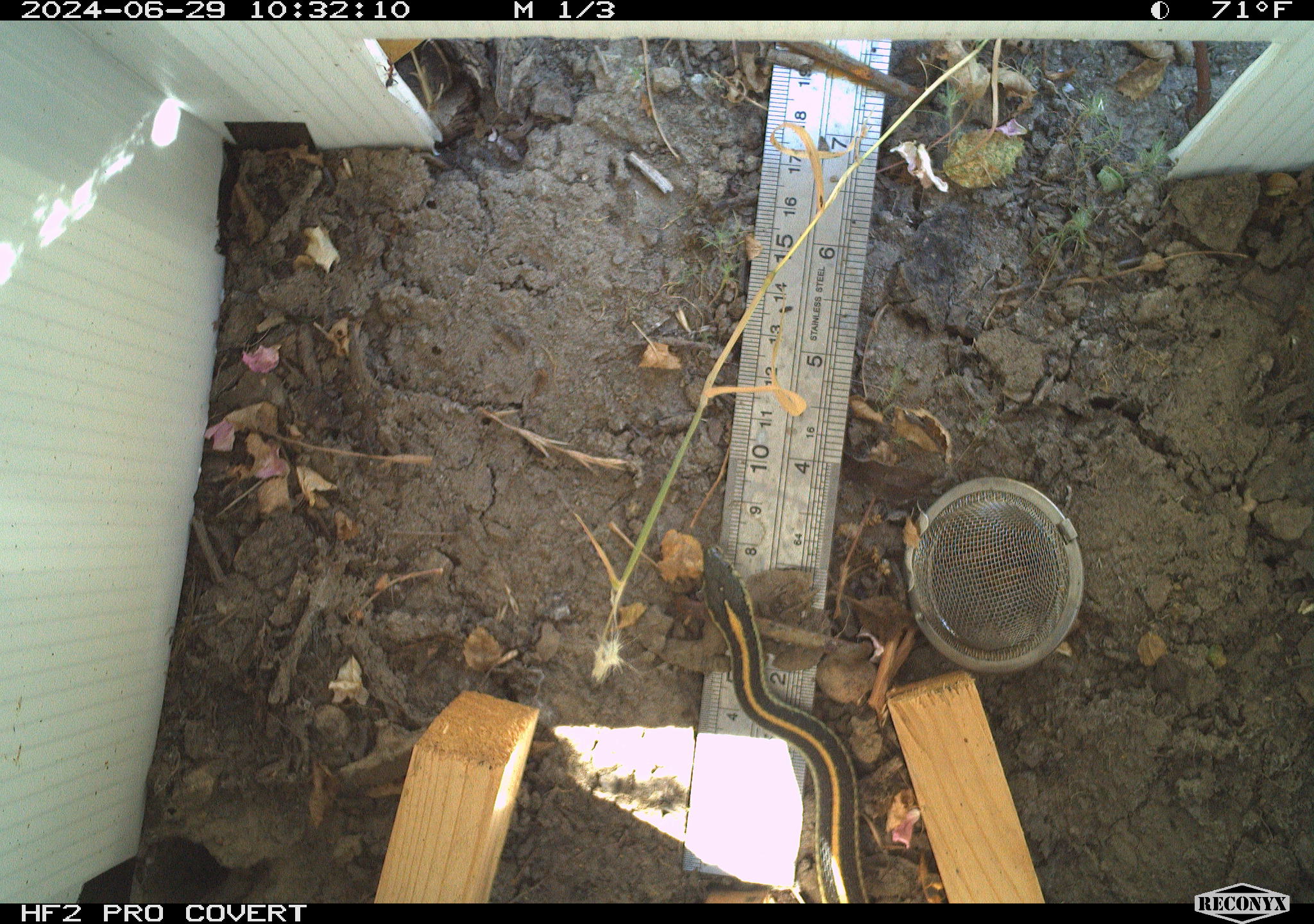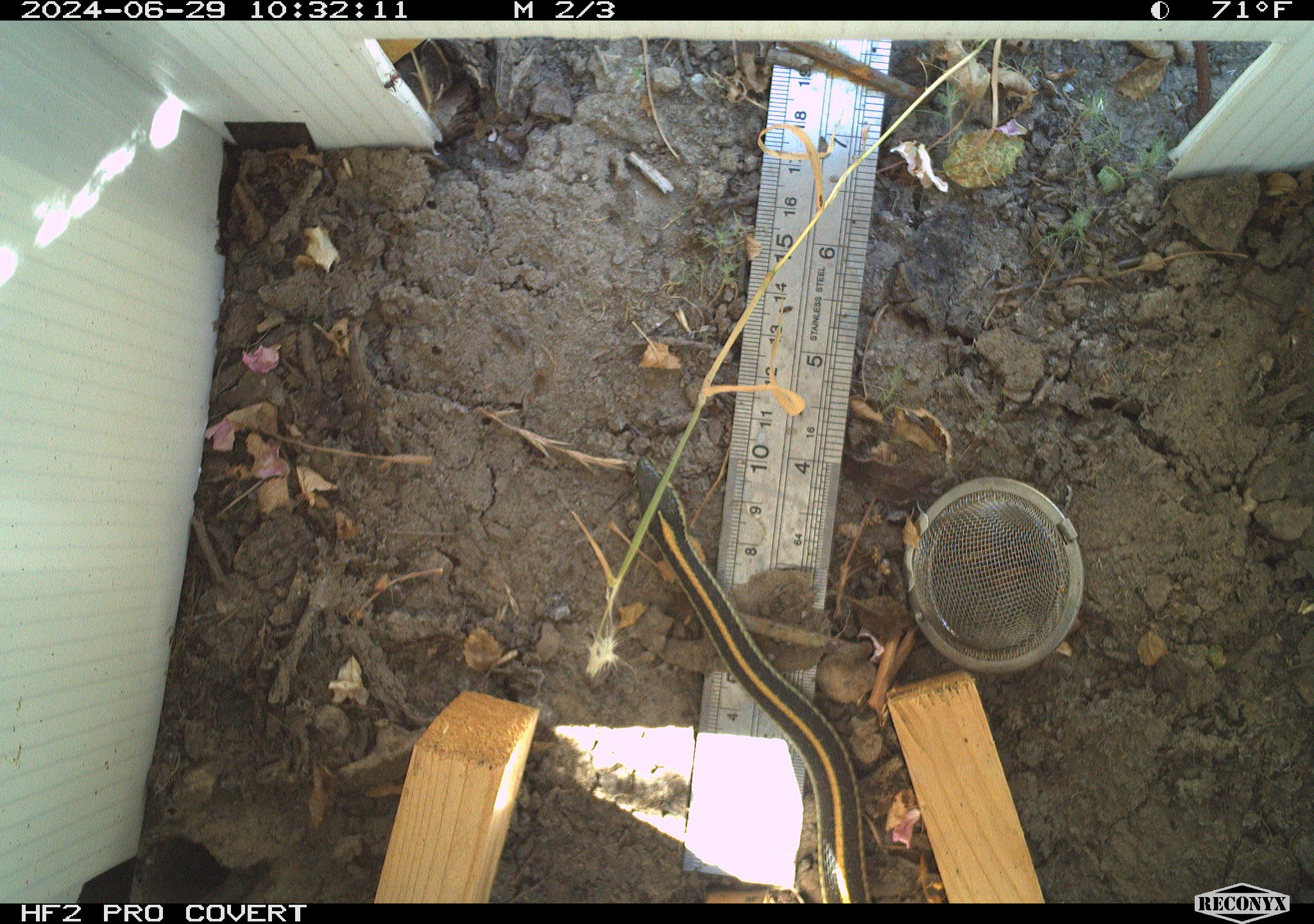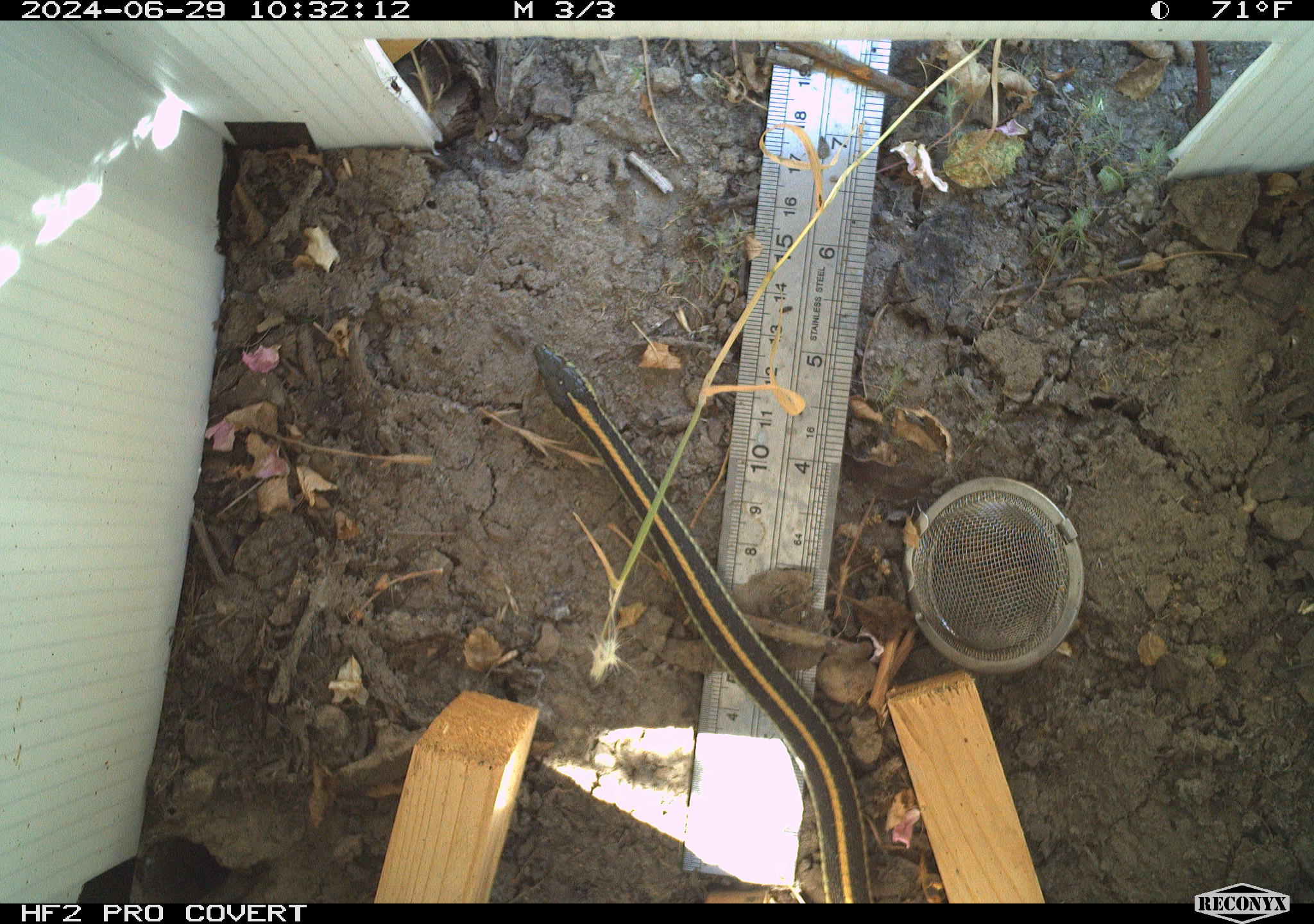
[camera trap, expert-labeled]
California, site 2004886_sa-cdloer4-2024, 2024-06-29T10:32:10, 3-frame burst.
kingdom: Animalia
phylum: Chordata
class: Reptilia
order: Squamata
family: Colubridae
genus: Thamnophis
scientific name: Thamnophis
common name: american gartersnakes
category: thamnophis species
Thamnophis species (american gartersnakes) (Thamnophis).